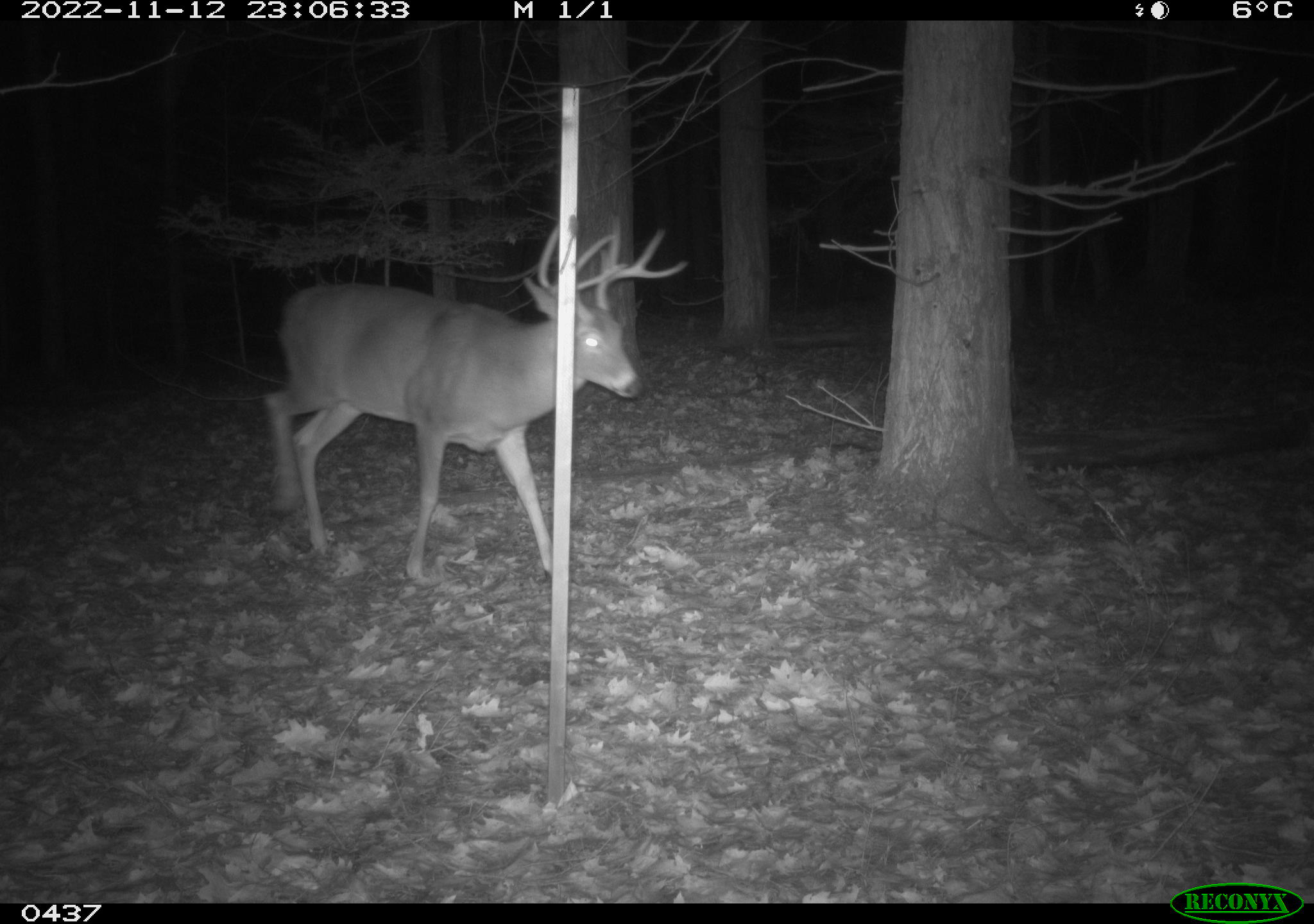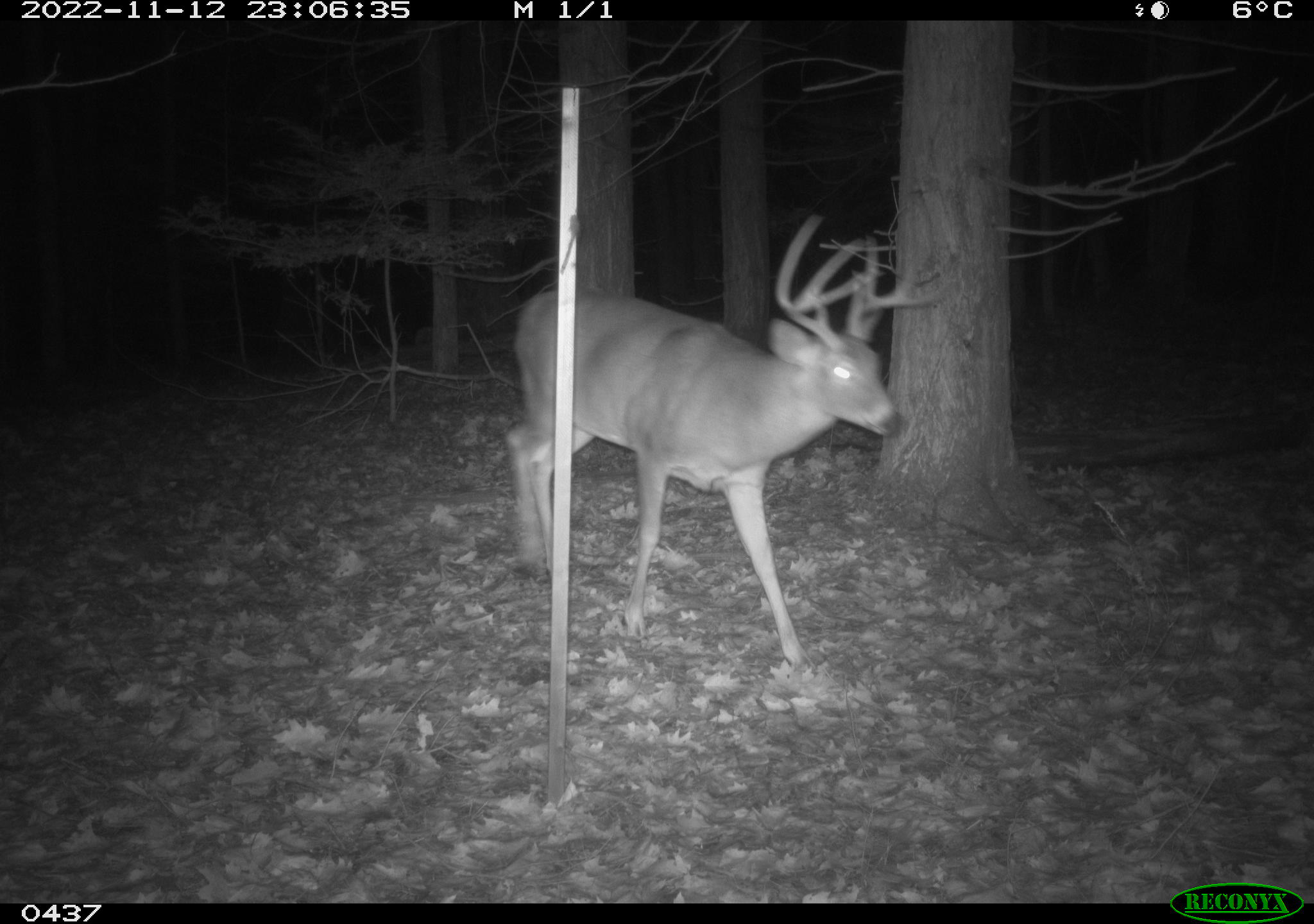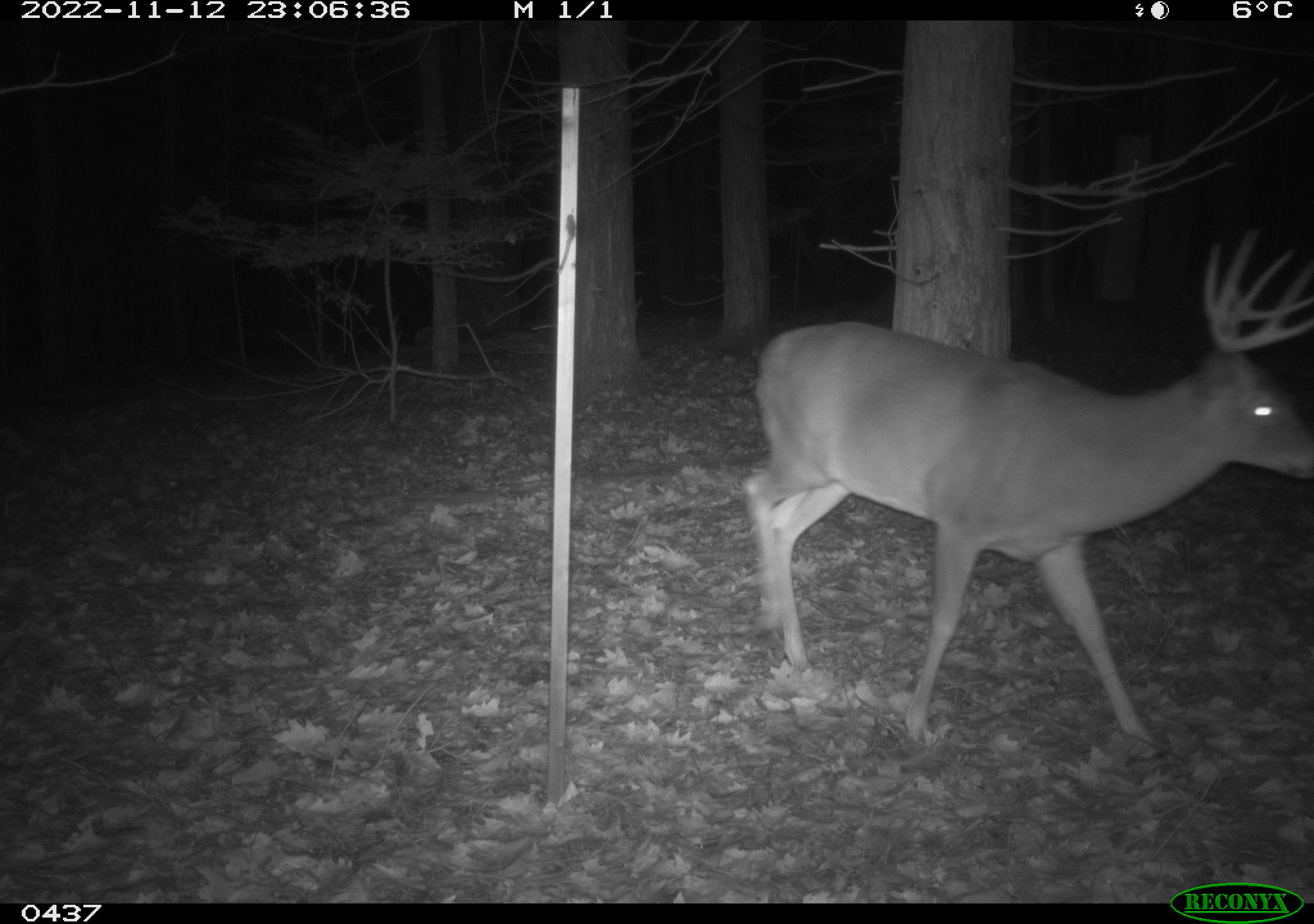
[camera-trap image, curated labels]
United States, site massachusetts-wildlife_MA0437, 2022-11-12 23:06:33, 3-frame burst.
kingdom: Animalia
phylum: Chordata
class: Mammalia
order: Artiodactyla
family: Cervidae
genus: Odocoileus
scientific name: Odocoileus virginianus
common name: white-tailed deer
White-tailed deer (Odocoileus virginianus).